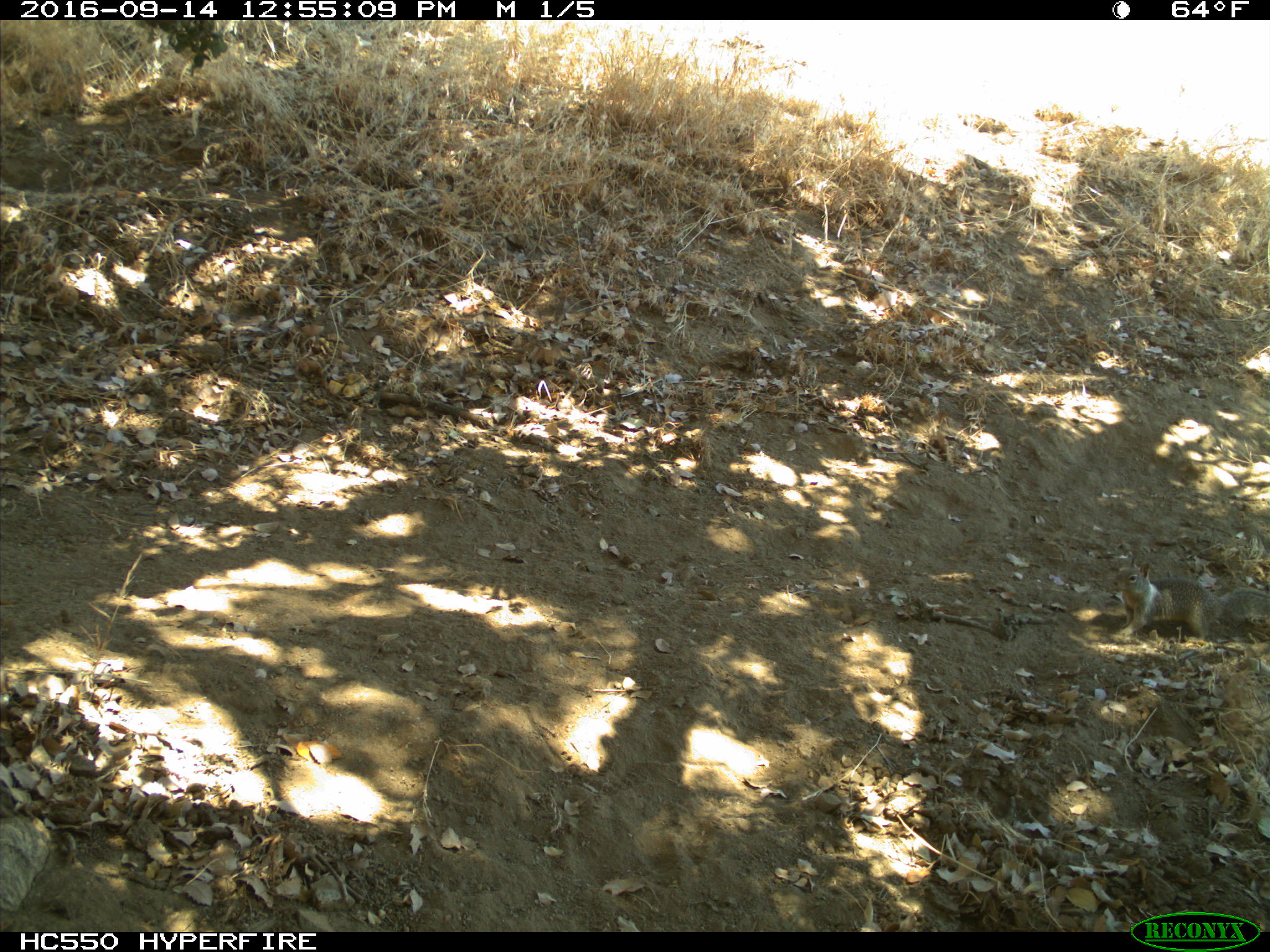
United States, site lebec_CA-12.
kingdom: Animalia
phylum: Chordata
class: Mammalia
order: Rodentia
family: Sciuridae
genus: Otospermophilus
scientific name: Otospermophilus beecheyi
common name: california ground squirrel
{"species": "Otospermophilus beecheyi (california ground squirrel)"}